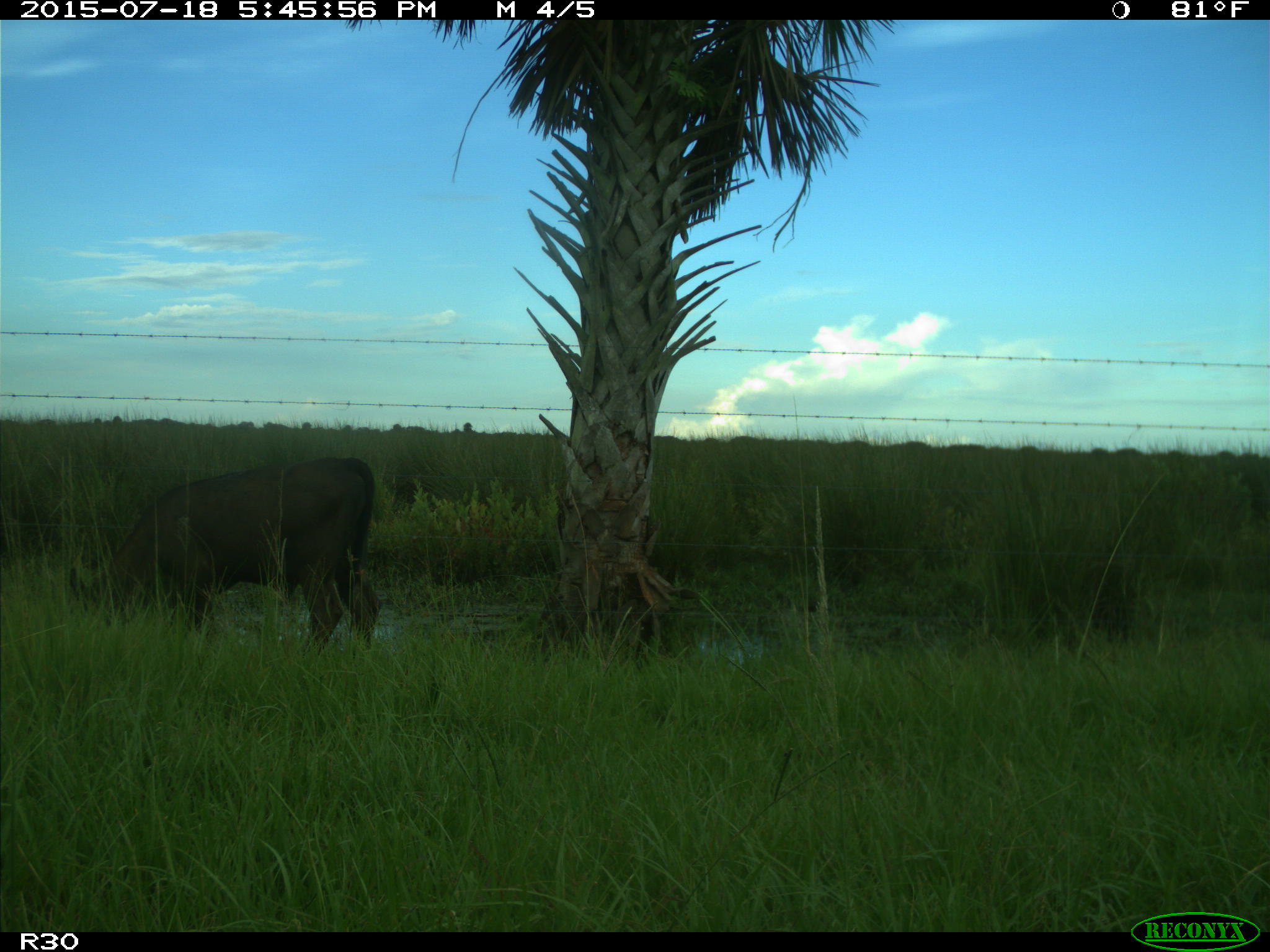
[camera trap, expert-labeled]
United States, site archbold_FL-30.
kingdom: Animalia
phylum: Chordata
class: Mammalia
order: Artiodactyla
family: Bovidae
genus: Bos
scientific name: Bos taurus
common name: domestic cow